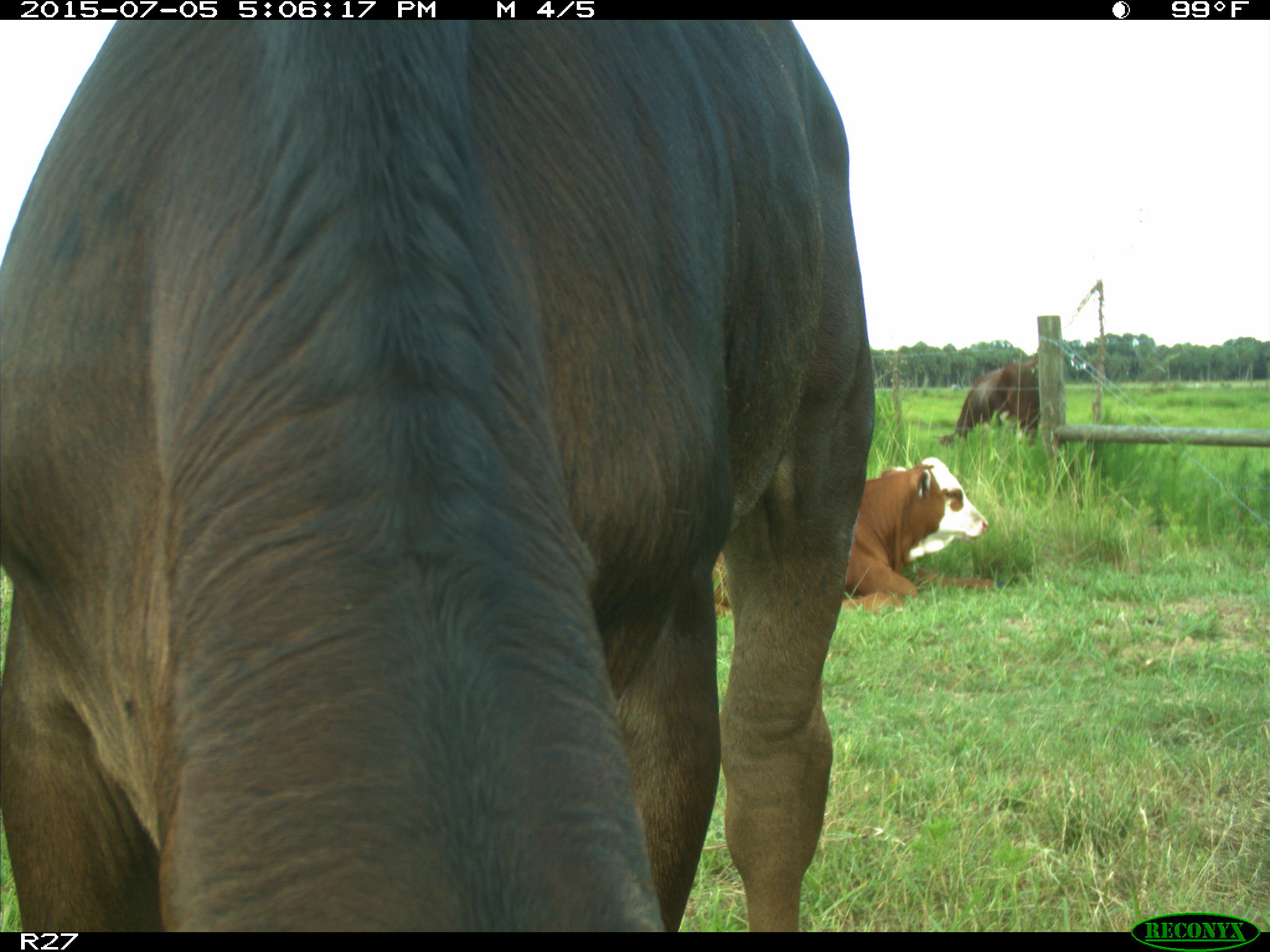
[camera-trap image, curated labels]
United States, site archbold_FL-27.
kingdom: Animalia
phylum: Chordata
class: Mammalia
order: Artiodactyla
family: Bovidae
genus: Bos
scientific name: Bos taurus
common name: domestic cow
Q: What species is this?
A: Bos taurus (domestic cow).